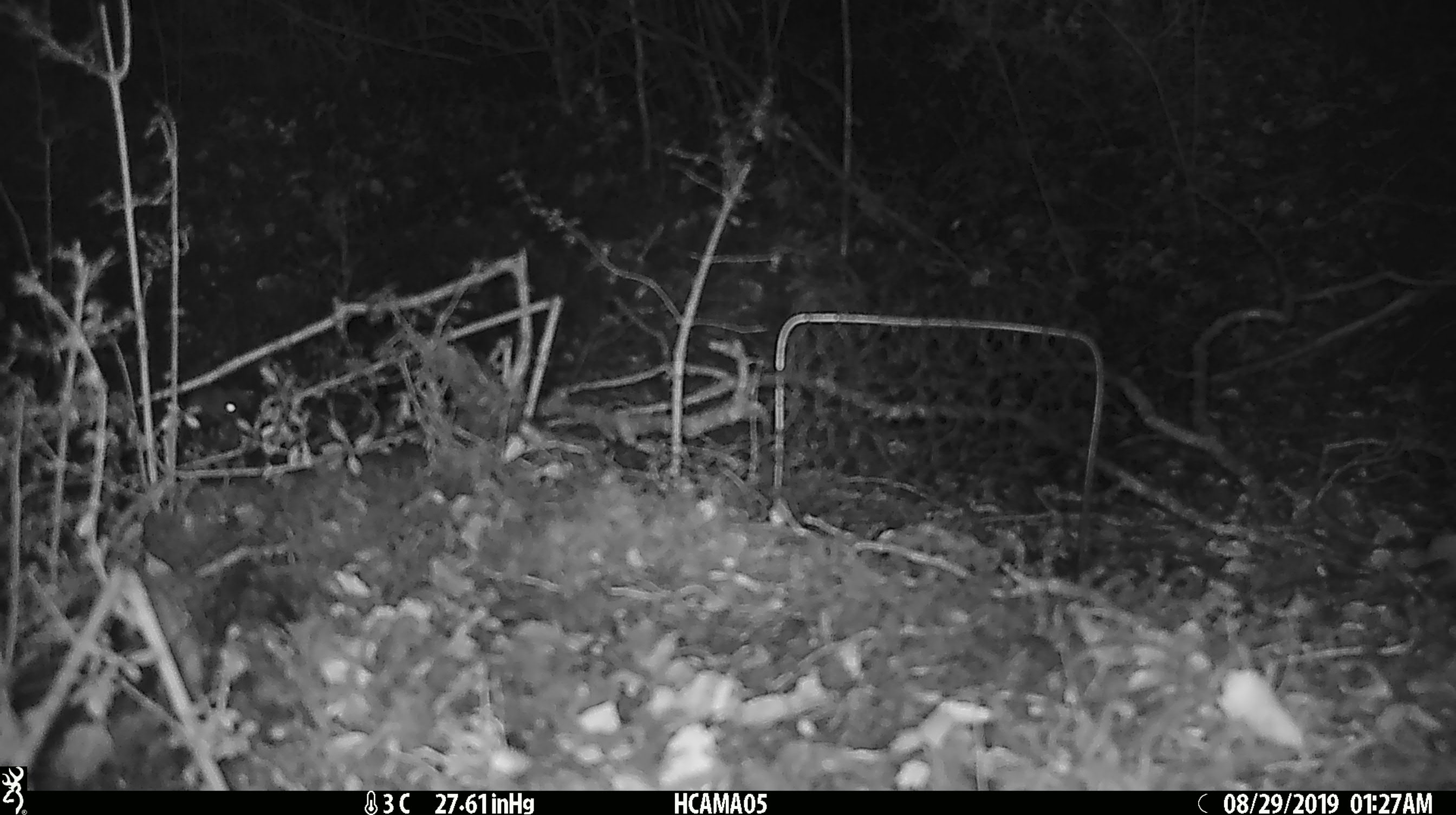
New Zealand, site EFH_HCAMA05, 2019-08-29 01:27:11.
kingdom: Animalia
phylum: Chordata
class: Mammalia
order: Rodentia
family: Muridae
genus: Mus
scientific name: Mus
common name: mouse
Mouse (Mus).